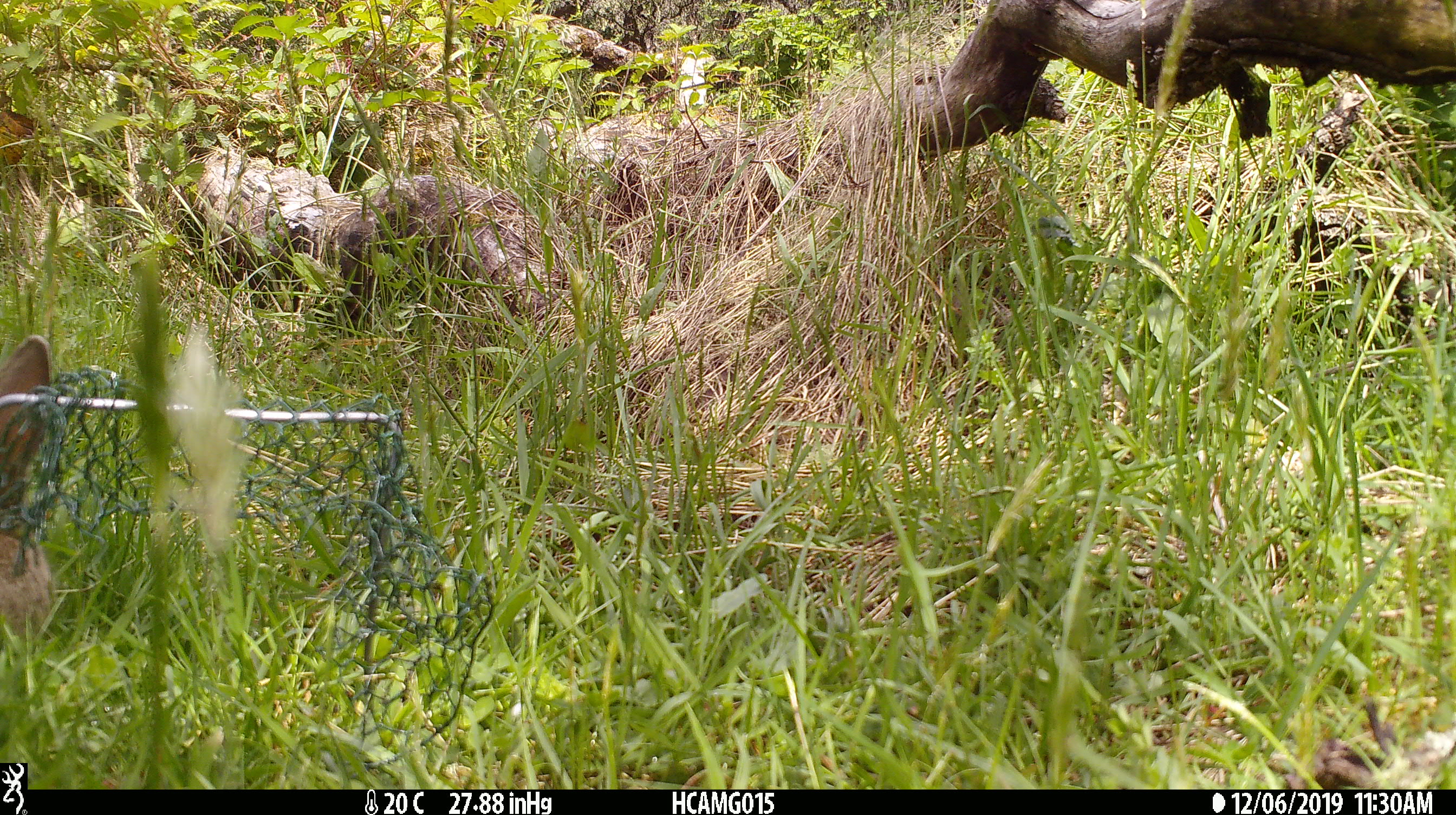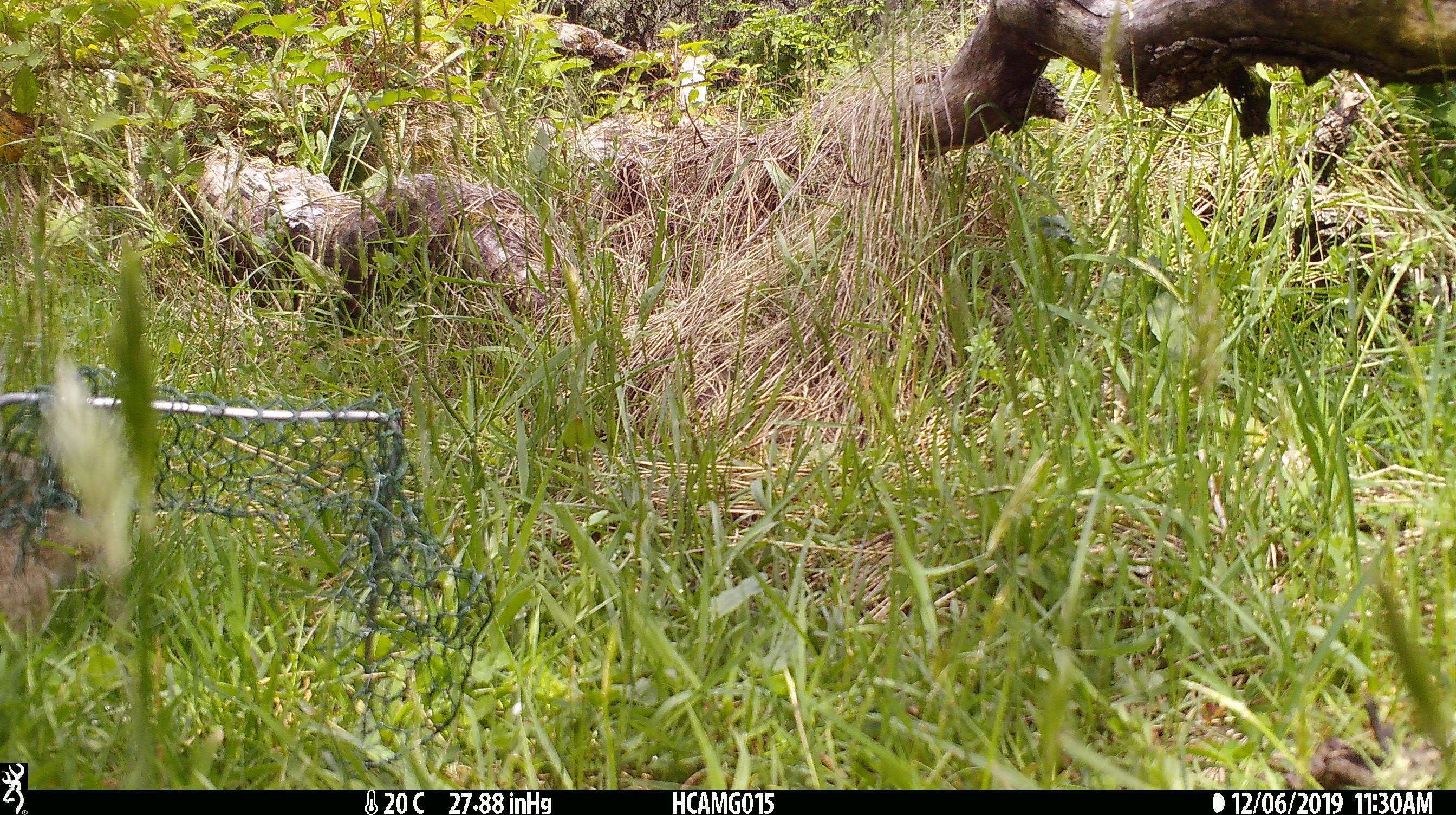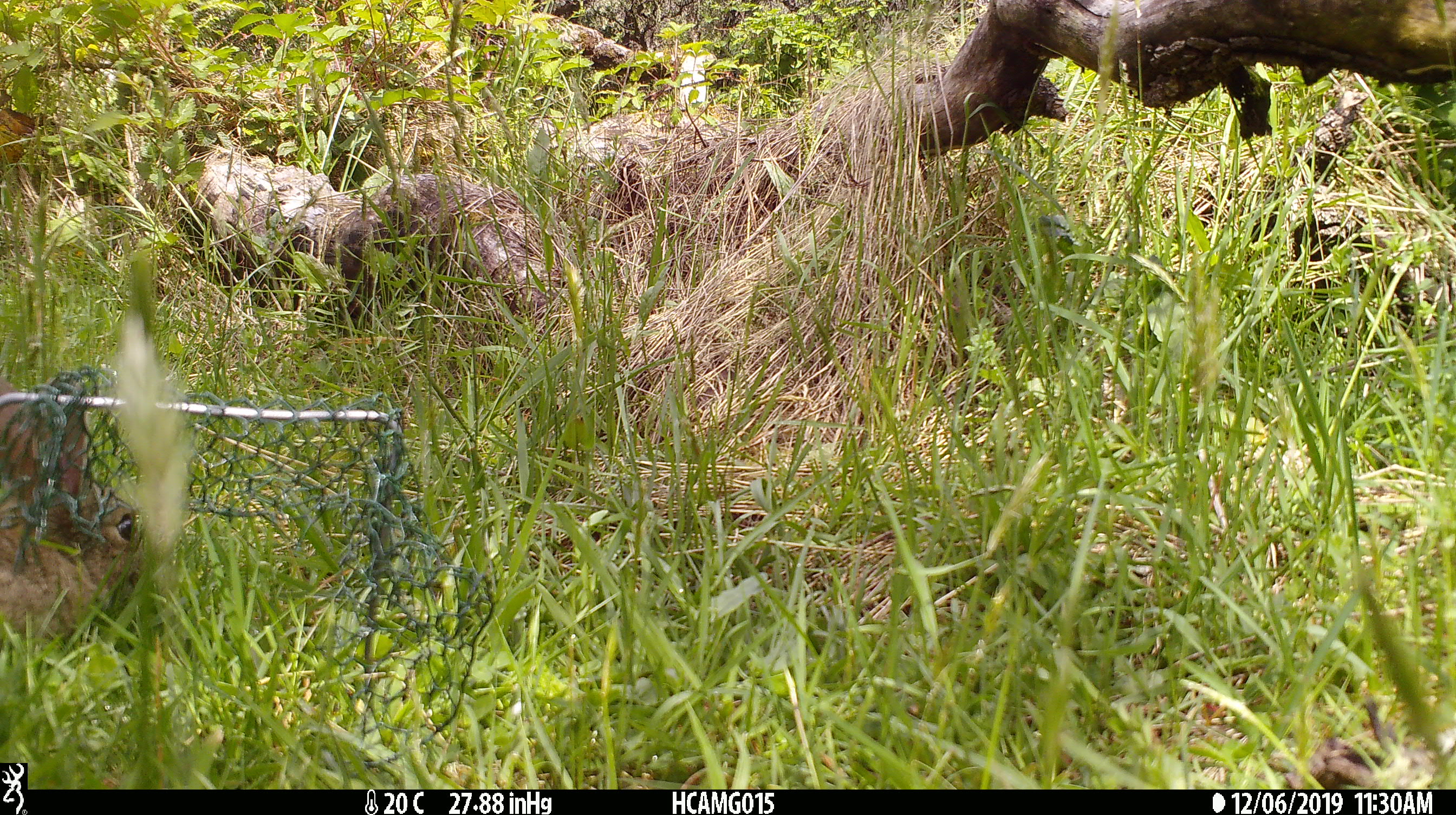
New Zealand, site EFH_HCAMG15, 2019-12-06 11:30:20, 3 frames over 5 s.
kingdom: Animalia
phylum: Chordata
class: Mammalia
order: Lagomorpha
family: Leporidae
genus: Oryctolagus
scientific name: Oryctolagus cuniculus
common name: european rabbit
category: rabbit